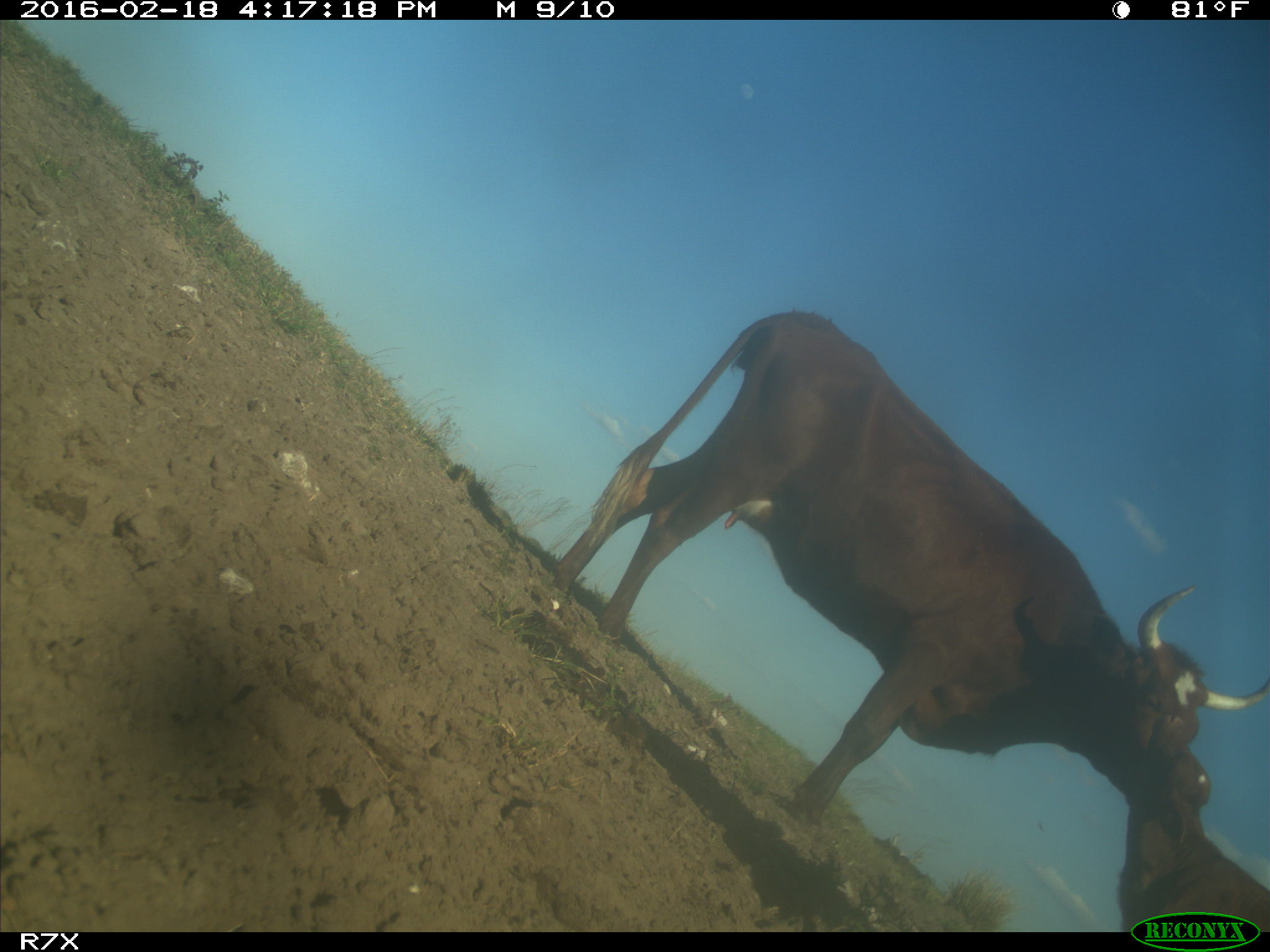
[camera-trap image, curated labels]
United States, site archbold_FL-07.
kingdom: Animalia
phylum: Chordata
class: Mammalia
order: Artiodactyla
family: Bovidae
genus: Bos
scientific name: Bos taurus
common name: domestic cow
Bos taurus (domestic cow).